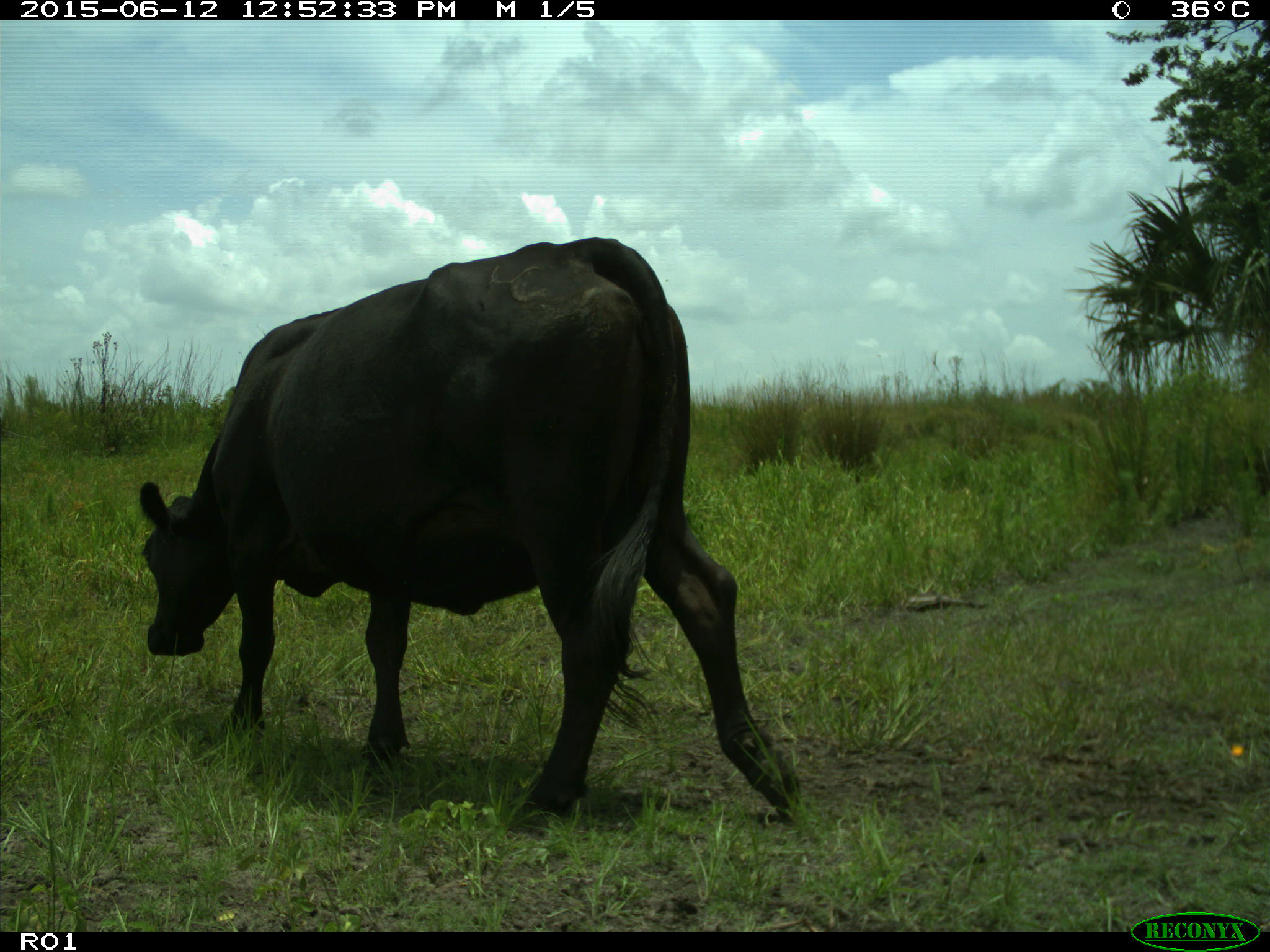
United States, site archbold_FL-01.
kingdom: Animalia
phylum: Chordata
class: Mammalia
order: Artiodactyla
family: Bovidae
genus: Bos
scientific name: Bos taurus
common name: domestic cow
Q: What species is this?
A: Bos taurus (domestic cow).